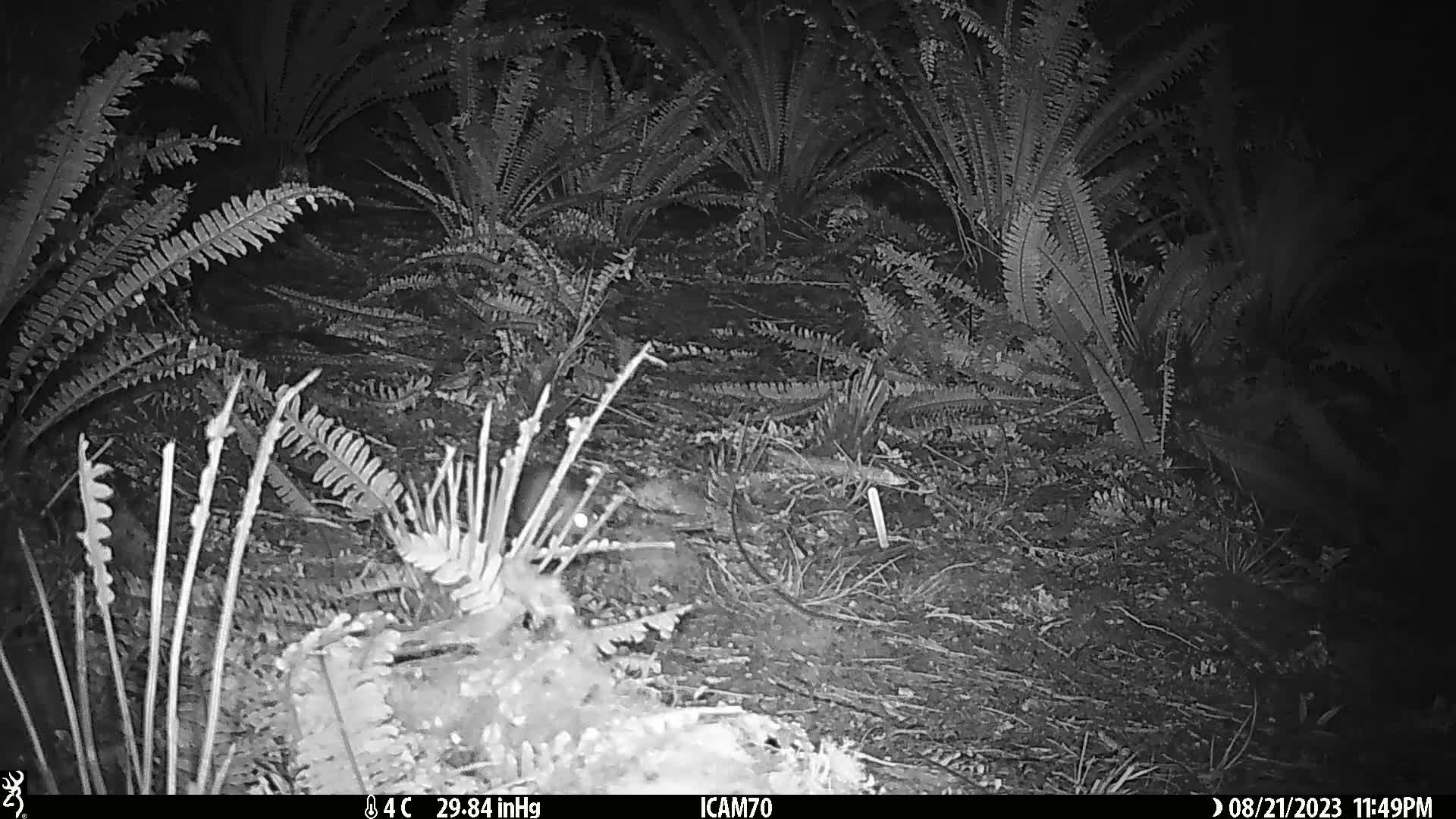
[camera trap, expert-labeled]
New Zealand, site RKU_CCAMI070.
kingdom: Animalia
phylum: Chordata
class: Mammalia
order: Rodentia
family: Muridae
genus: Rattus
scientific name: Rattus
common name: rat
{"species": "rat (Rattus)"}